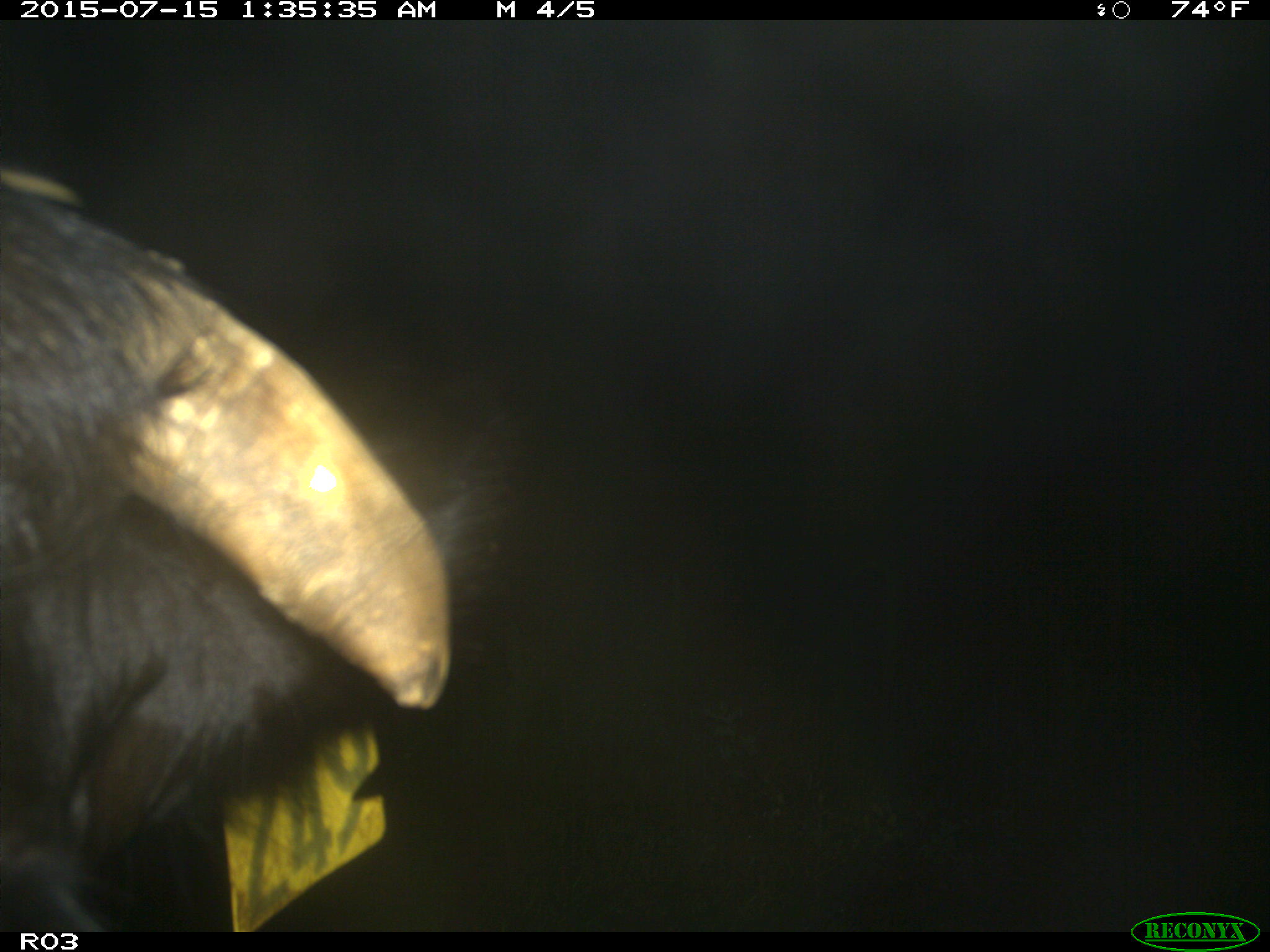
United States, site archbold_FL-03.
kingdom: Animalia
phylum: Chordata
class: Mammalia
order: Artiodactyla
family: Bovidae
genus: Bos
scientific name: Bos taurus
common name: domestic cow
Bos taurus (domestic cow).